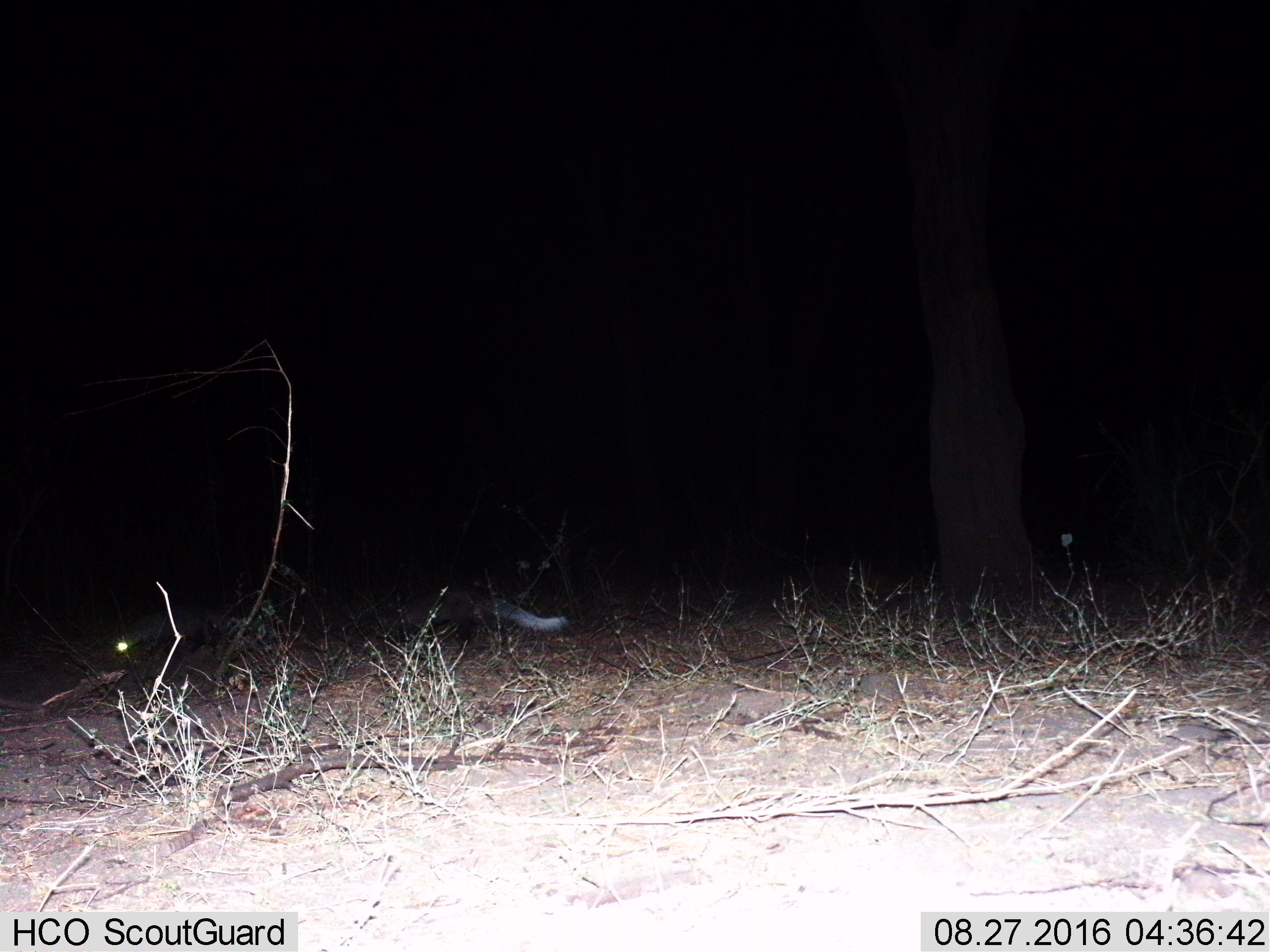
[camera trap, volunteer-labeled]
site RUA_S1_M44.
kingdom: Animalia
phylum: Chordata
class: Mammalia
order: Carnivora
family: Herpestidae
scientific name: Herpestidae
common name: mongoose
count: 2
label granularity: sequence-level